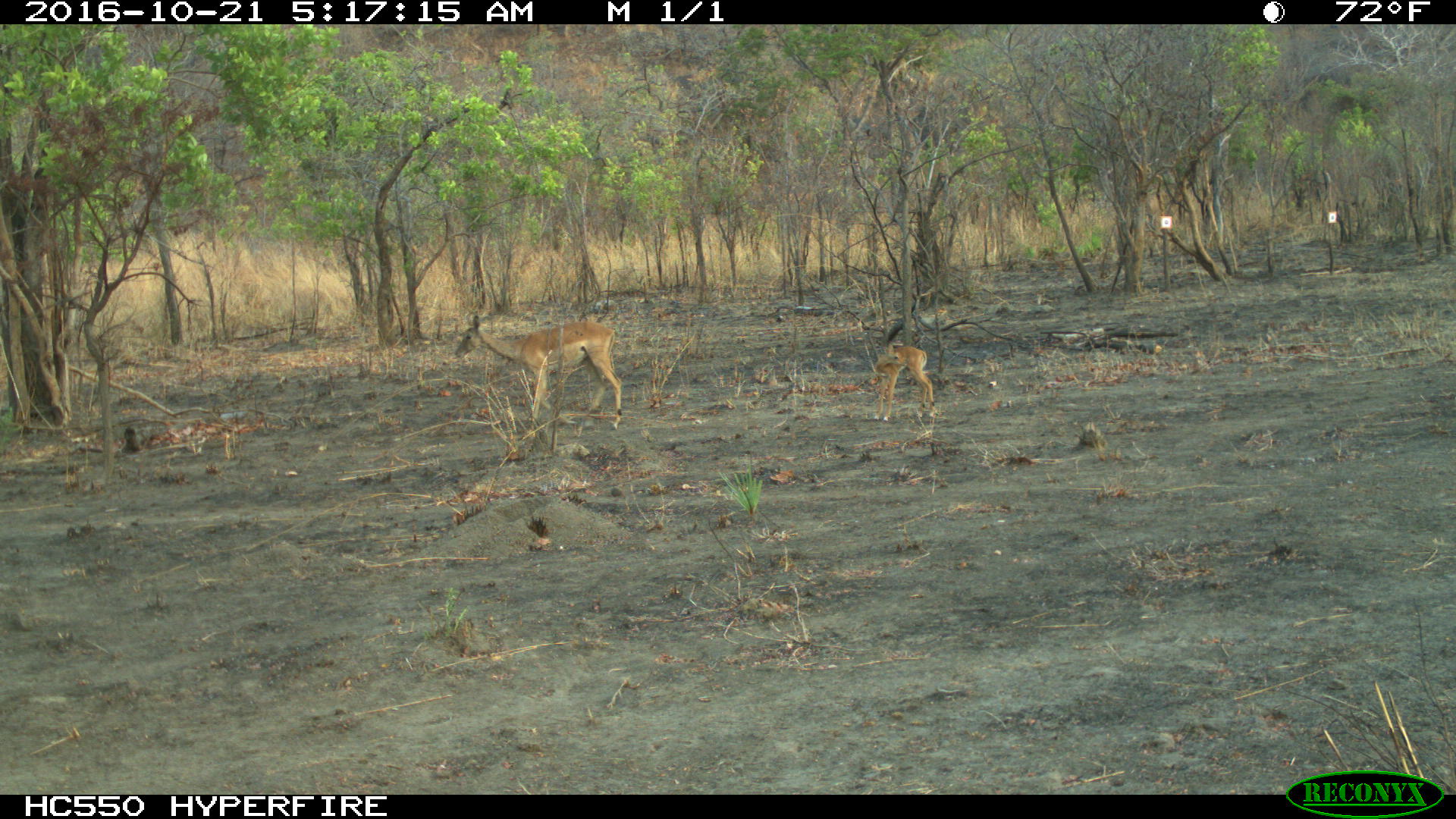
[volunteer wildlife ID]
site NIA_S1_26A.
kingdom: Animalia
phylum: Chordata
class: Mammalia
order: Artiodactyla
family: Bovidae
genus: Aepyceros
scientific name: Aepyceros melampus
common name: impala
Impala (Aepyceros melampus), count 2. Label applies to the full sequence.